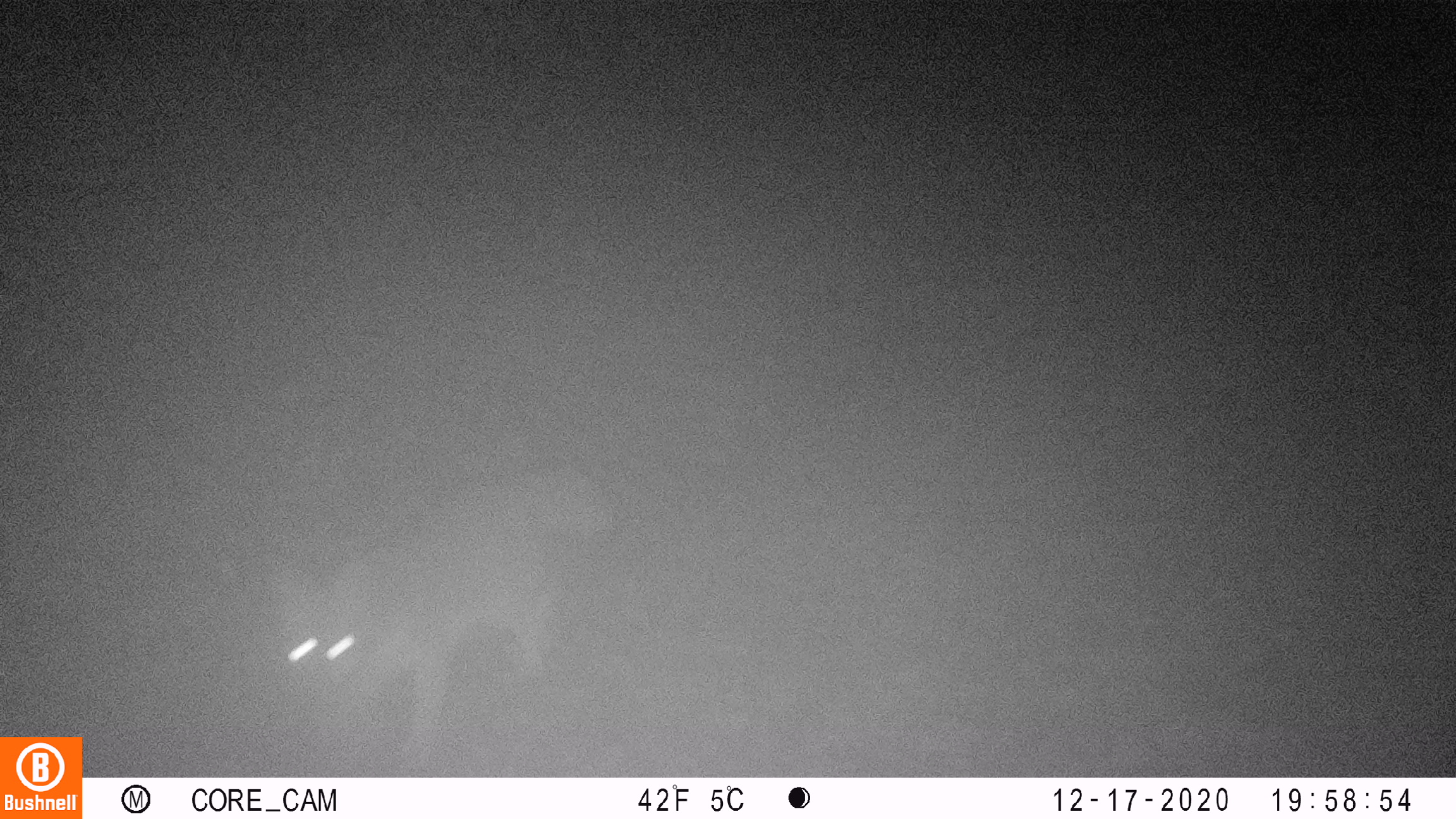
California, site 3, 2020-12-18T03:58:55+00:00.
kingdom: Animalia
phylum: Chordata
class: Mammalia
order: Carnivora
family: Canidae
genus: Urocyon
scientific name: Urocyon cinereoargenteus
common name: gray fox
Gray fox (Urocyon cinereoargenteus).